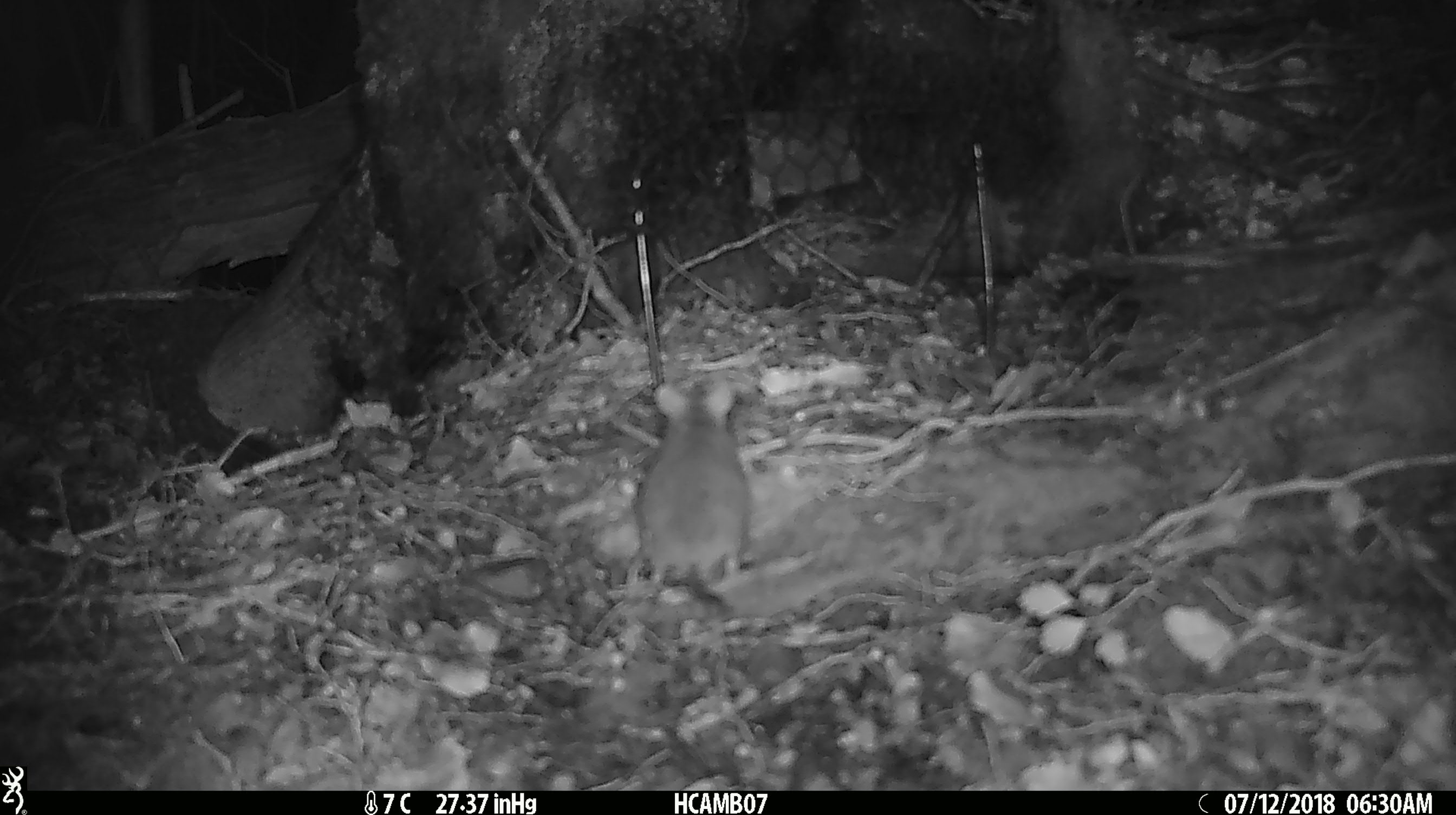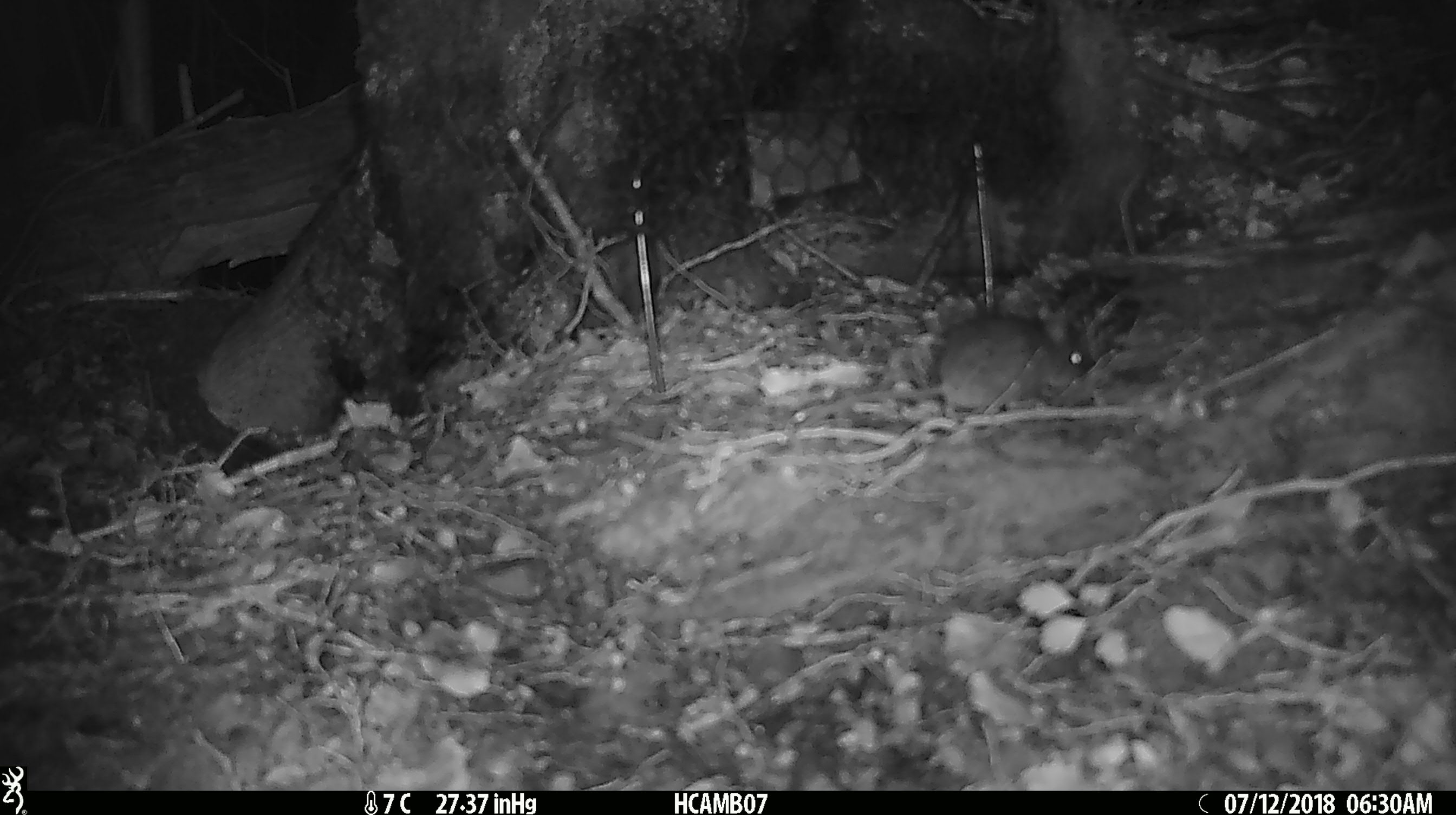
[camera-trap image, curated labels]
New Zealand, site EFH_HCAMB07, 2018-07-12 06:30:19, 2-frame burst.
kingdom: Animalia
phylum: Chordata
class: Mammalia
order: Rodentia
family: Muridae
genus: Mus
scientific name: Mus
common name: mouse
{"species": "mouse (Mus)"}